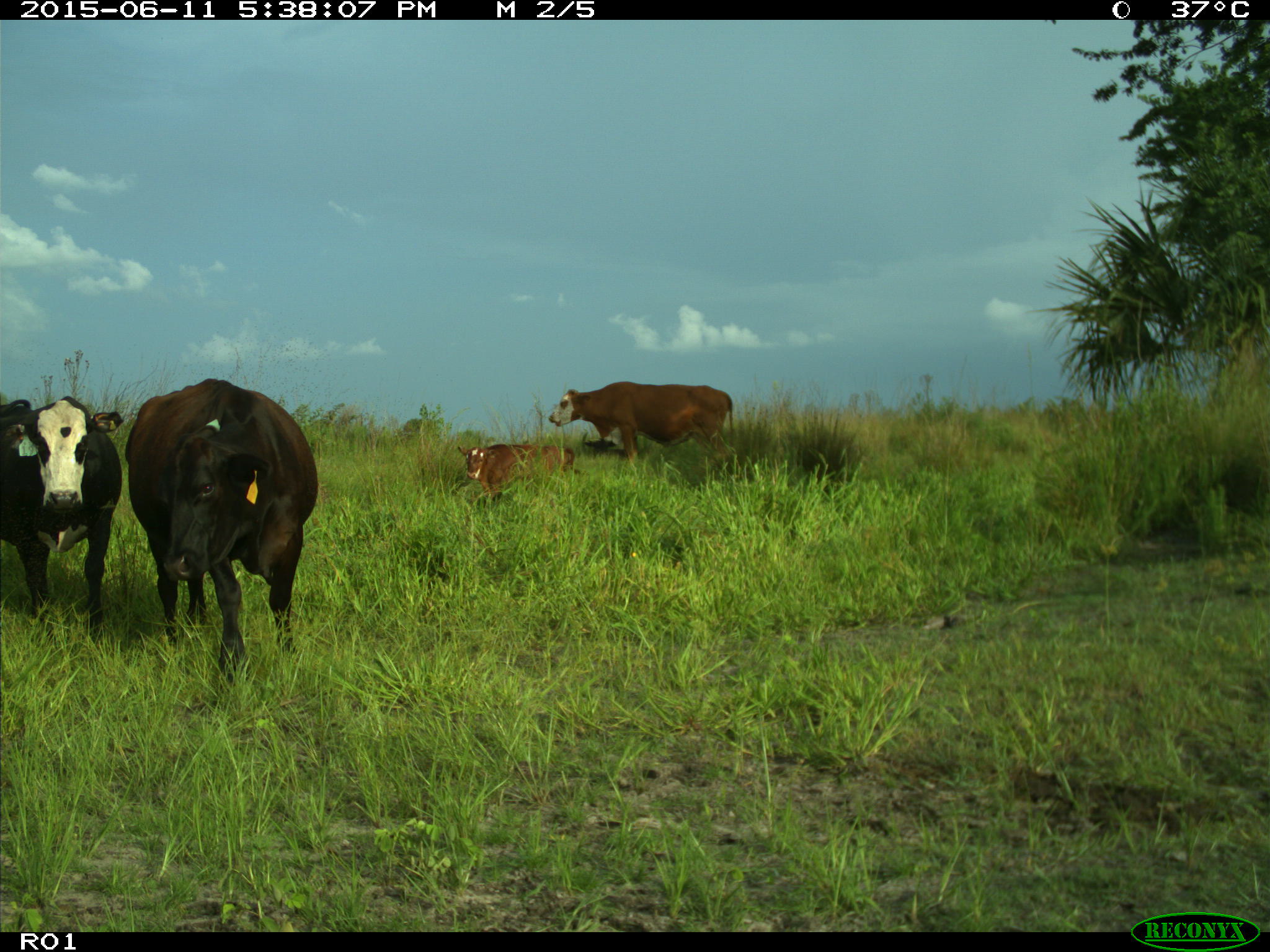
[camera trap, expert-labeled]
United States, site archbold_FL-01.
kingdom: Animalia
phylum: Chordata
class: Mammalia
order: Artiodactyla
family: Bovidae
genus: Bos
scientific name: Bos taurus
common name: domestic cow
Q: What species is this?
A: Bos taurus (domestic cow).